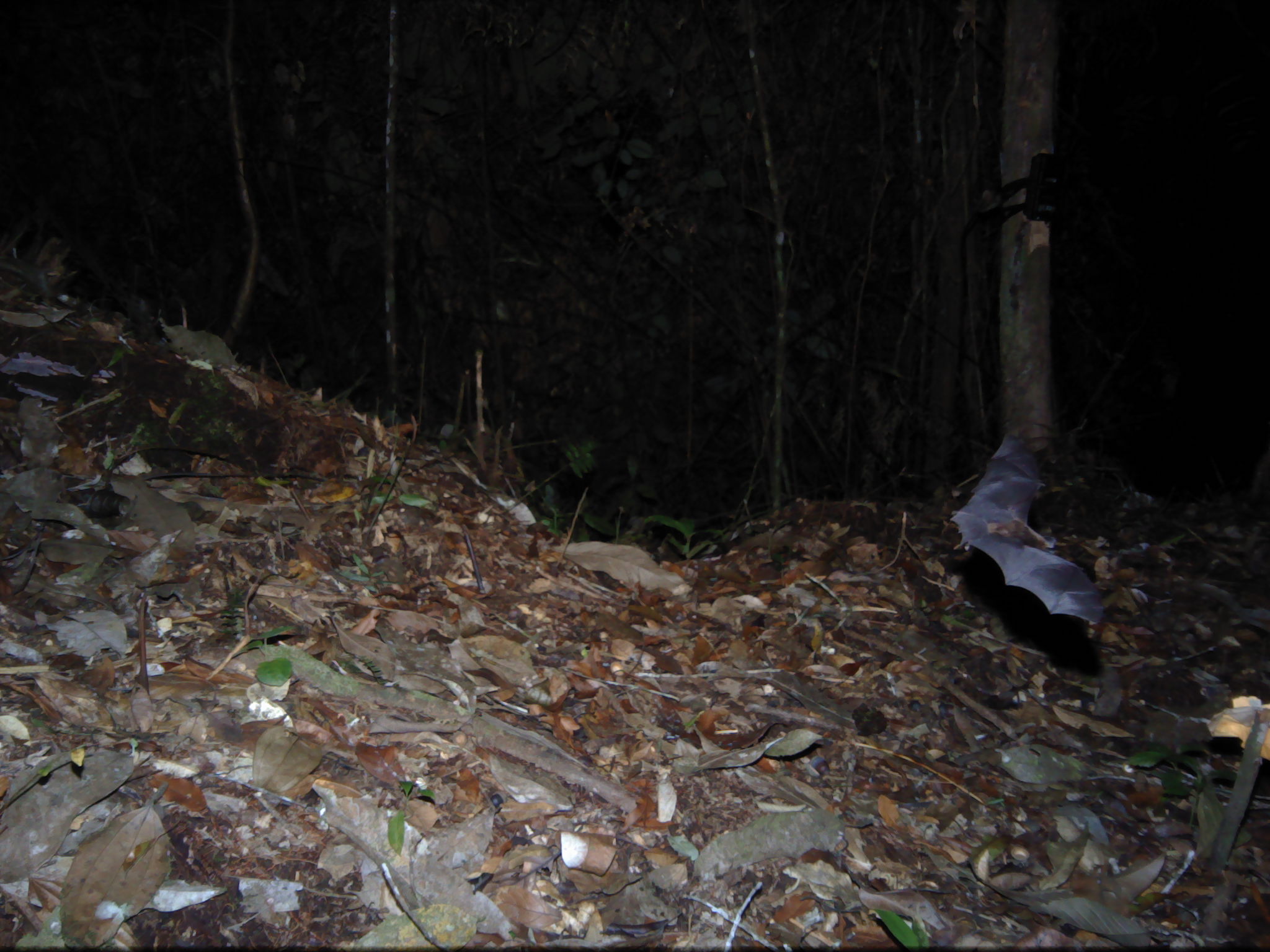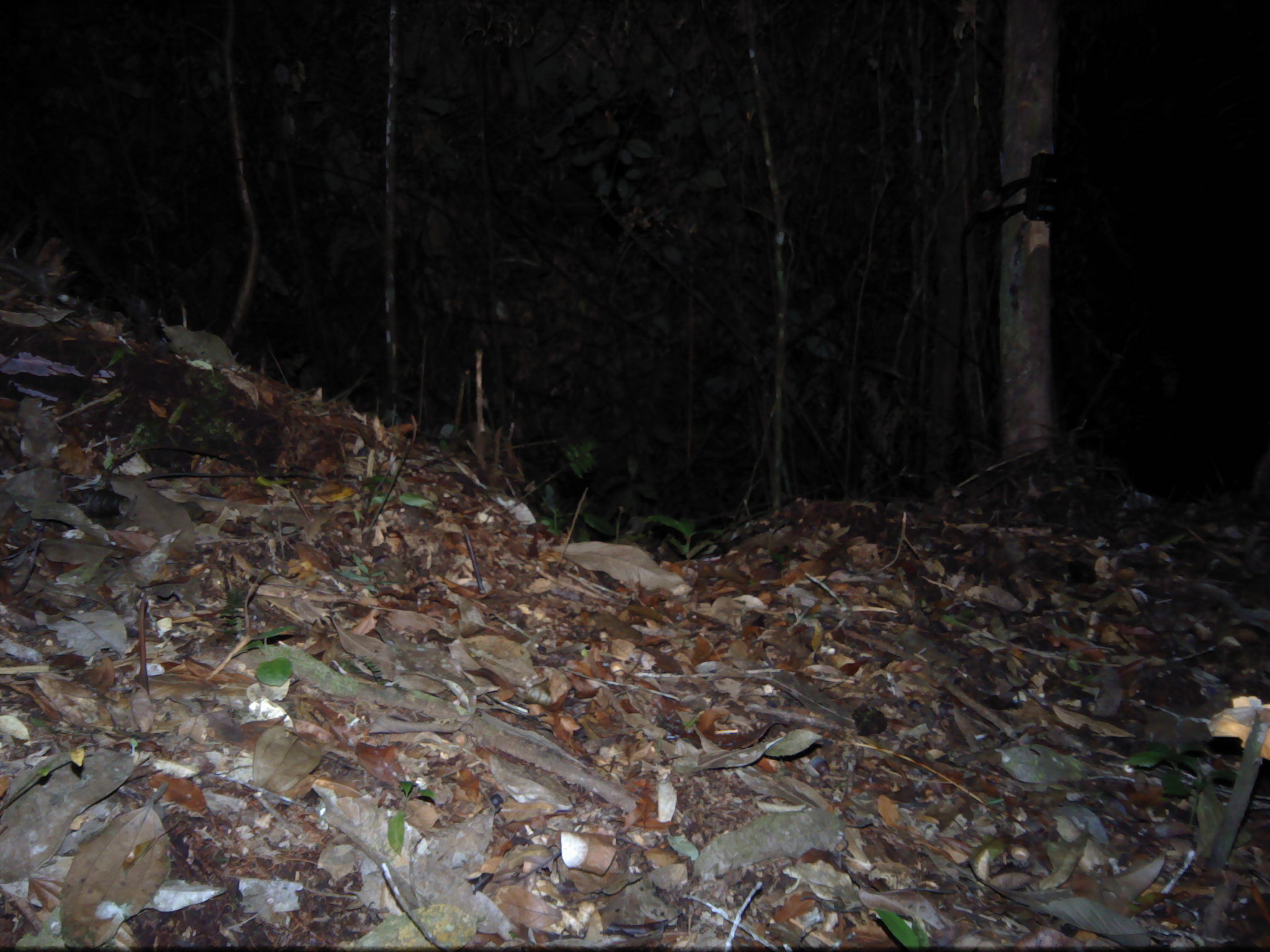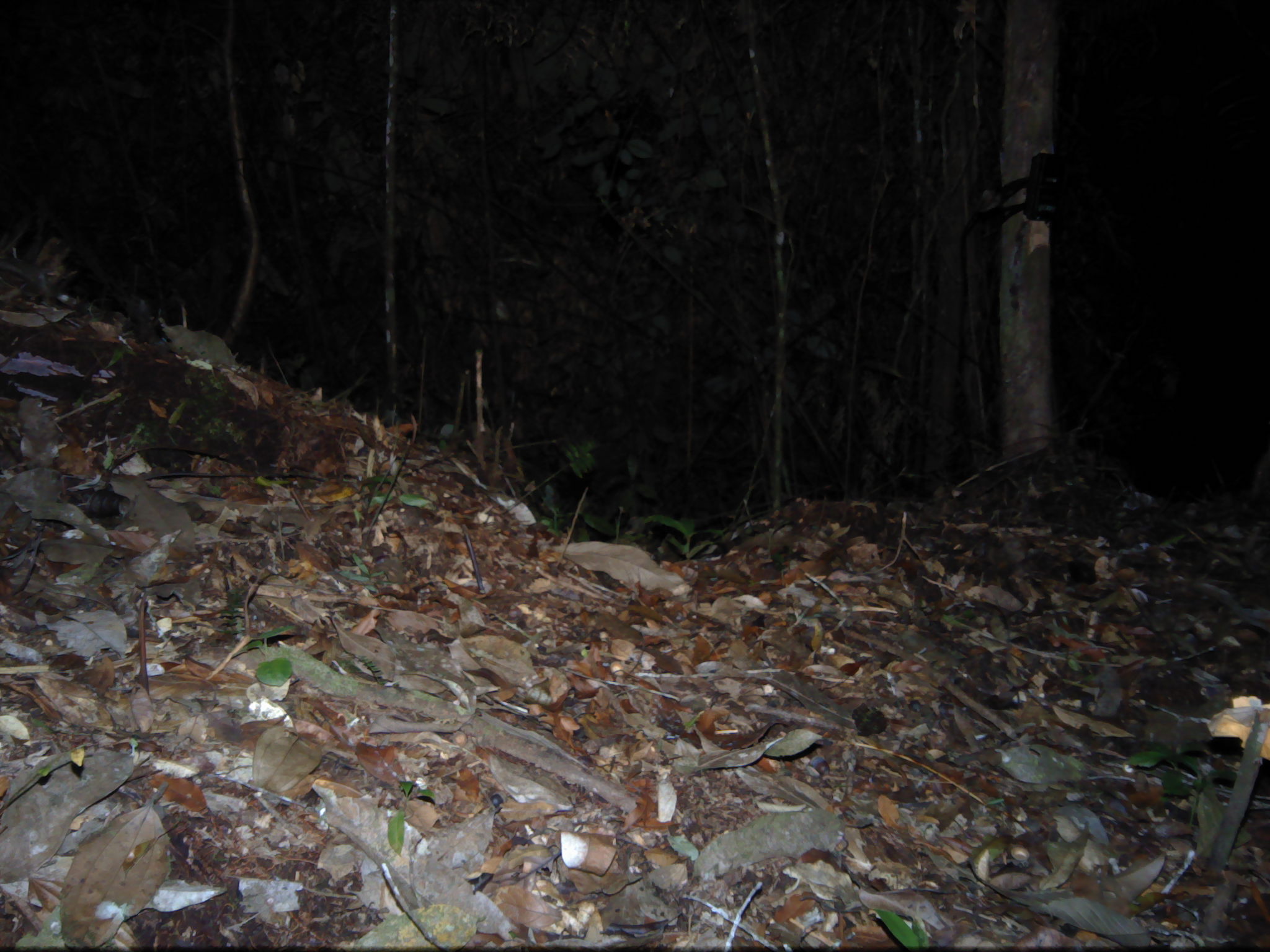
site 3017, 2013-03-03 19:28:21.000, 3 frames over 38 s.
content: unidentified animal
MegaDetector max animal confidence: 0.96